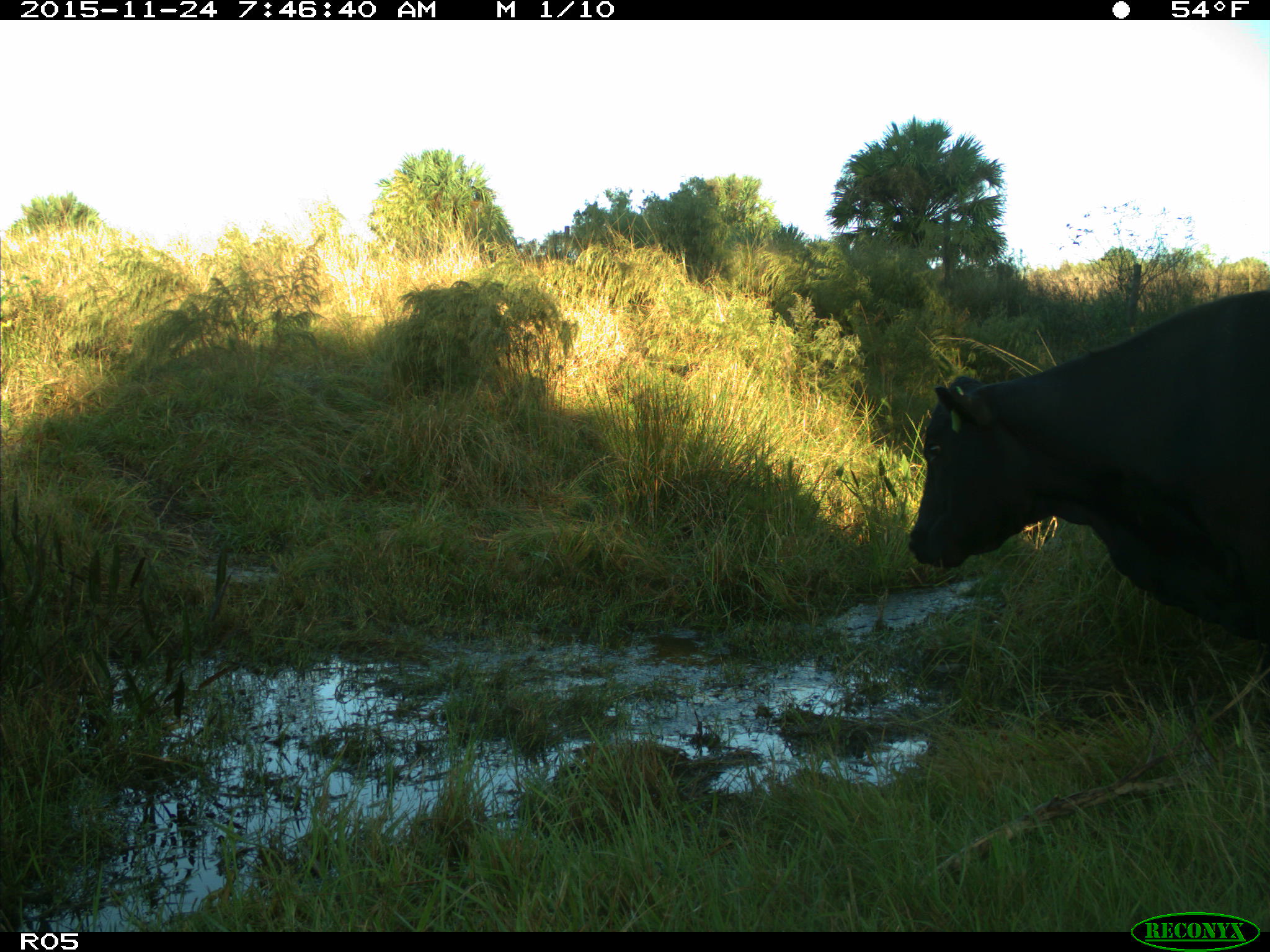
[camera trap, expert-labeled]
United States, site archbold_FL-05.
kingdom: Animalia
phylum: Chordata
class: Mammalia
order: Artiodactyla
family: Bovidae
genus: Bos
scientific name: Bos taurus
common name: domestic cow